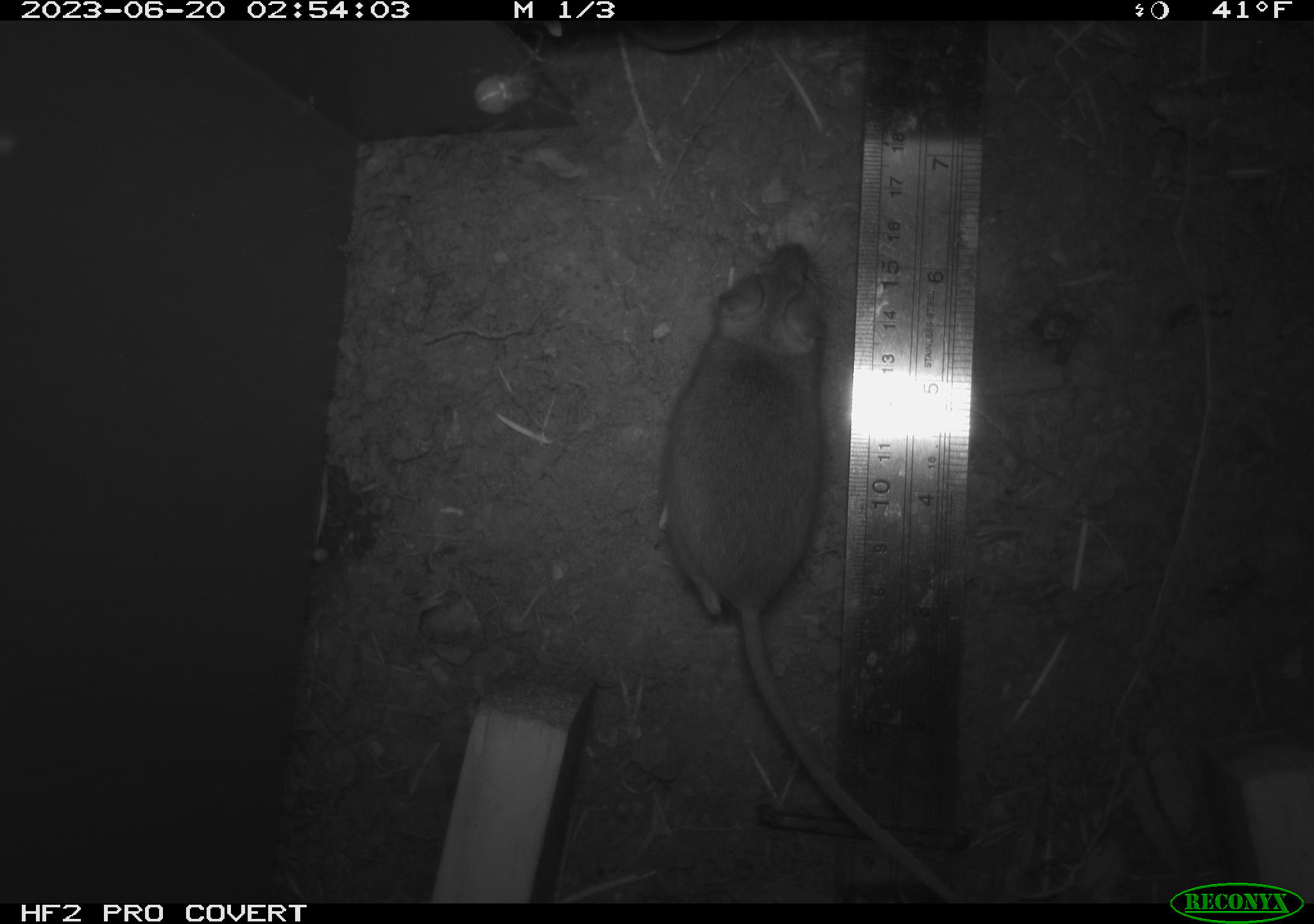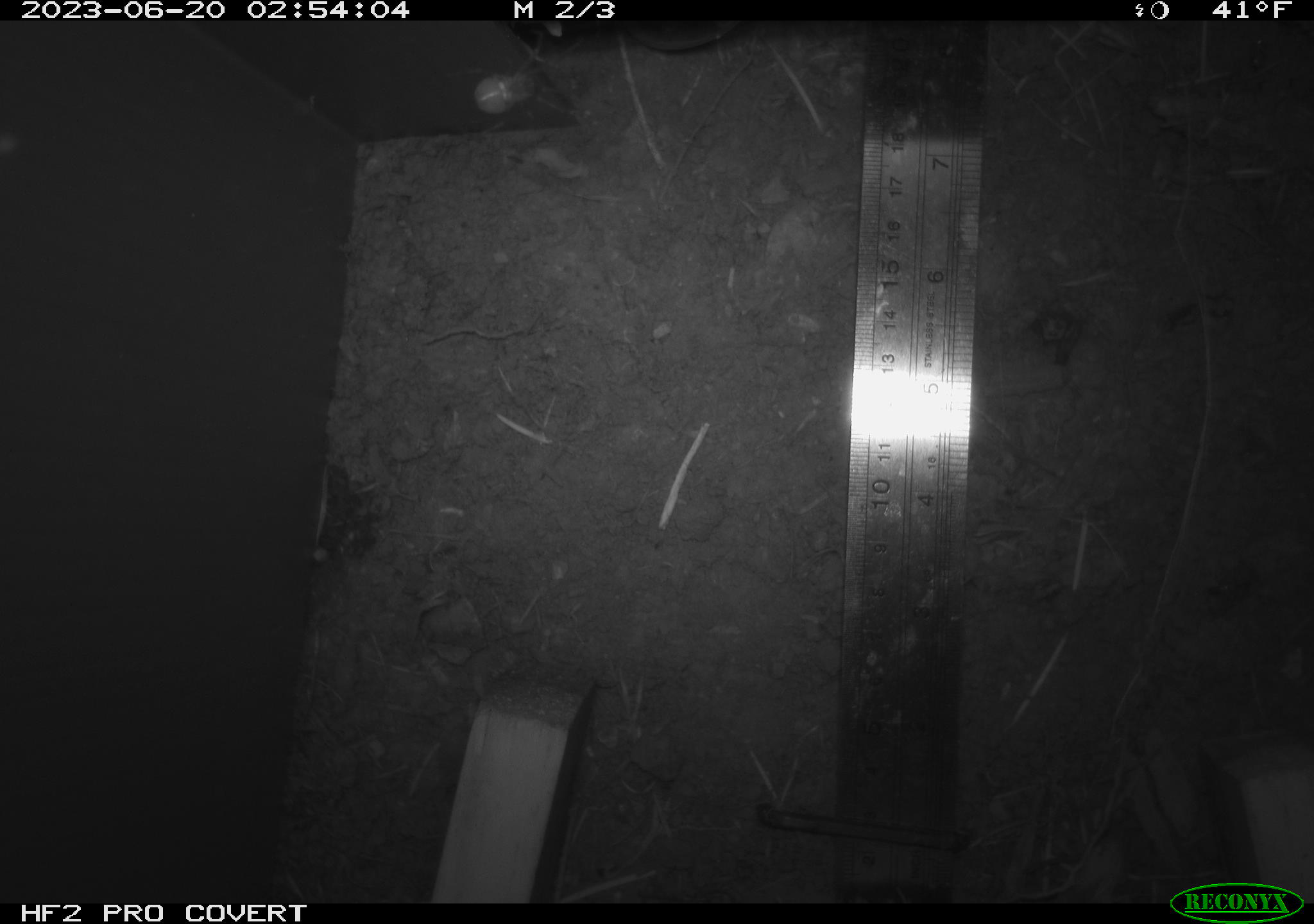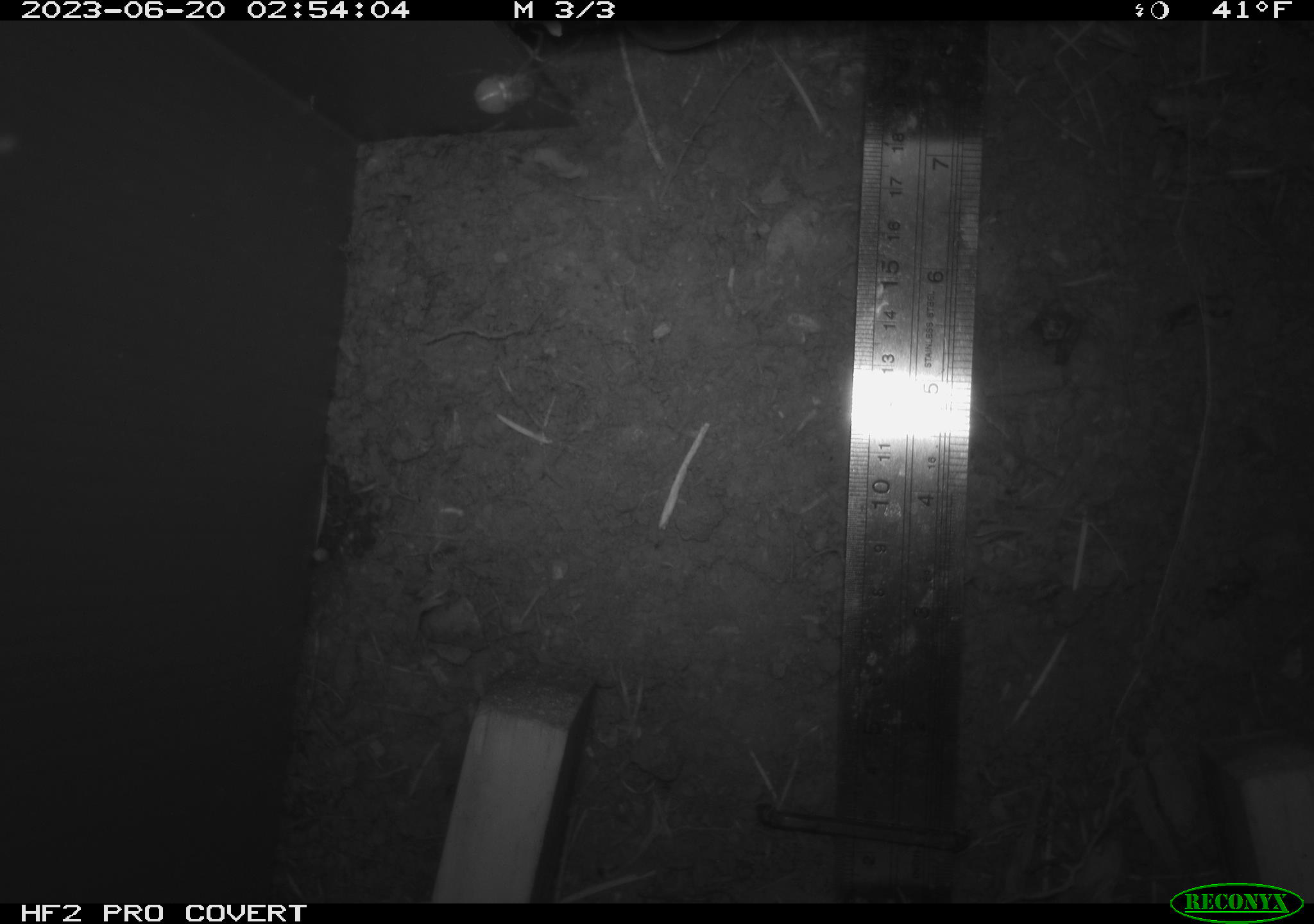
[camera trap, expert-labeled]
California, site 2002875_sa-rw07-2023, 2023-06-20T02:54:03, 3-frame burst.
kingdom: Animalia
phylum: Chordata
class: Mammalia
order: Rodentia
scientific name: Rodentia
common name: mouse species